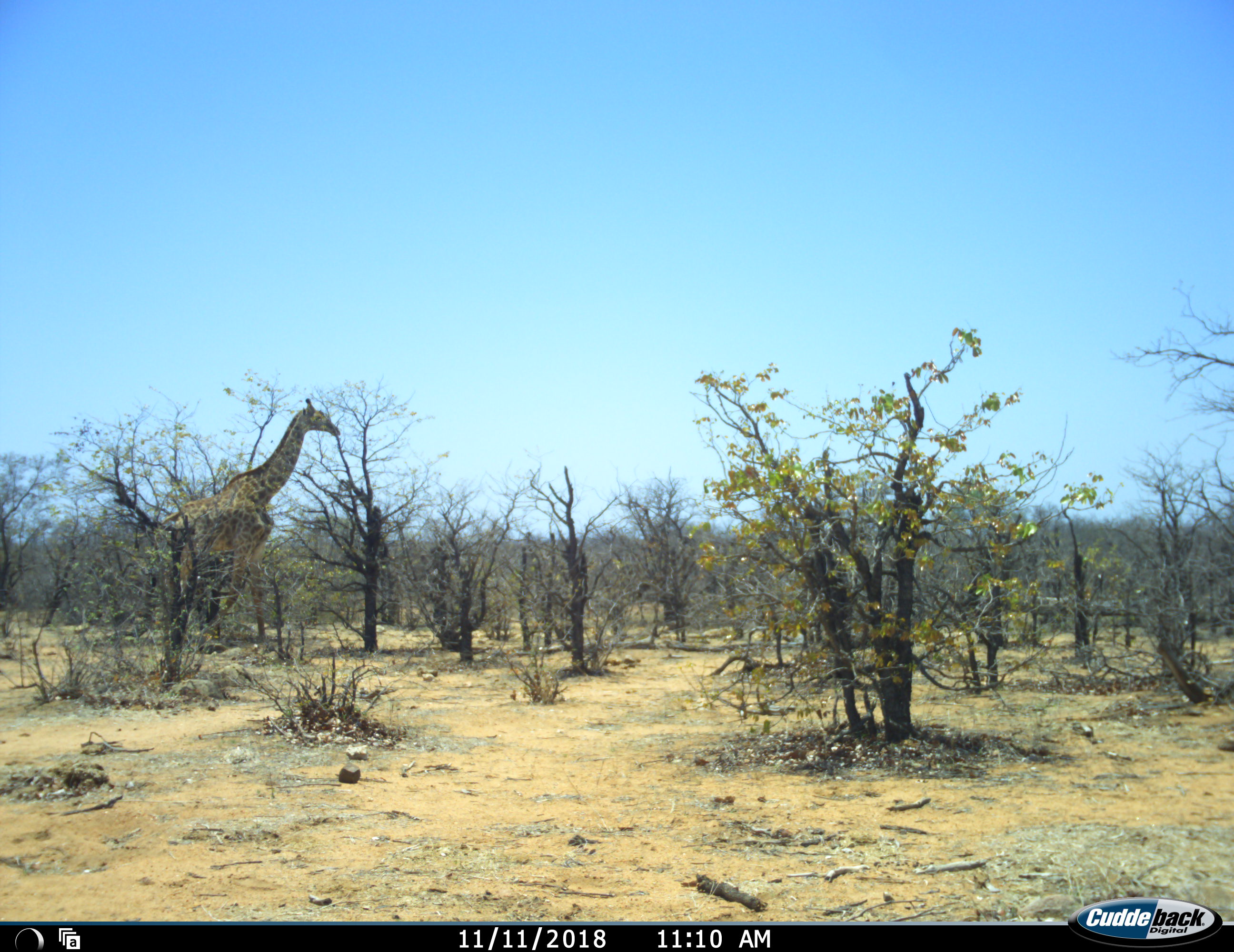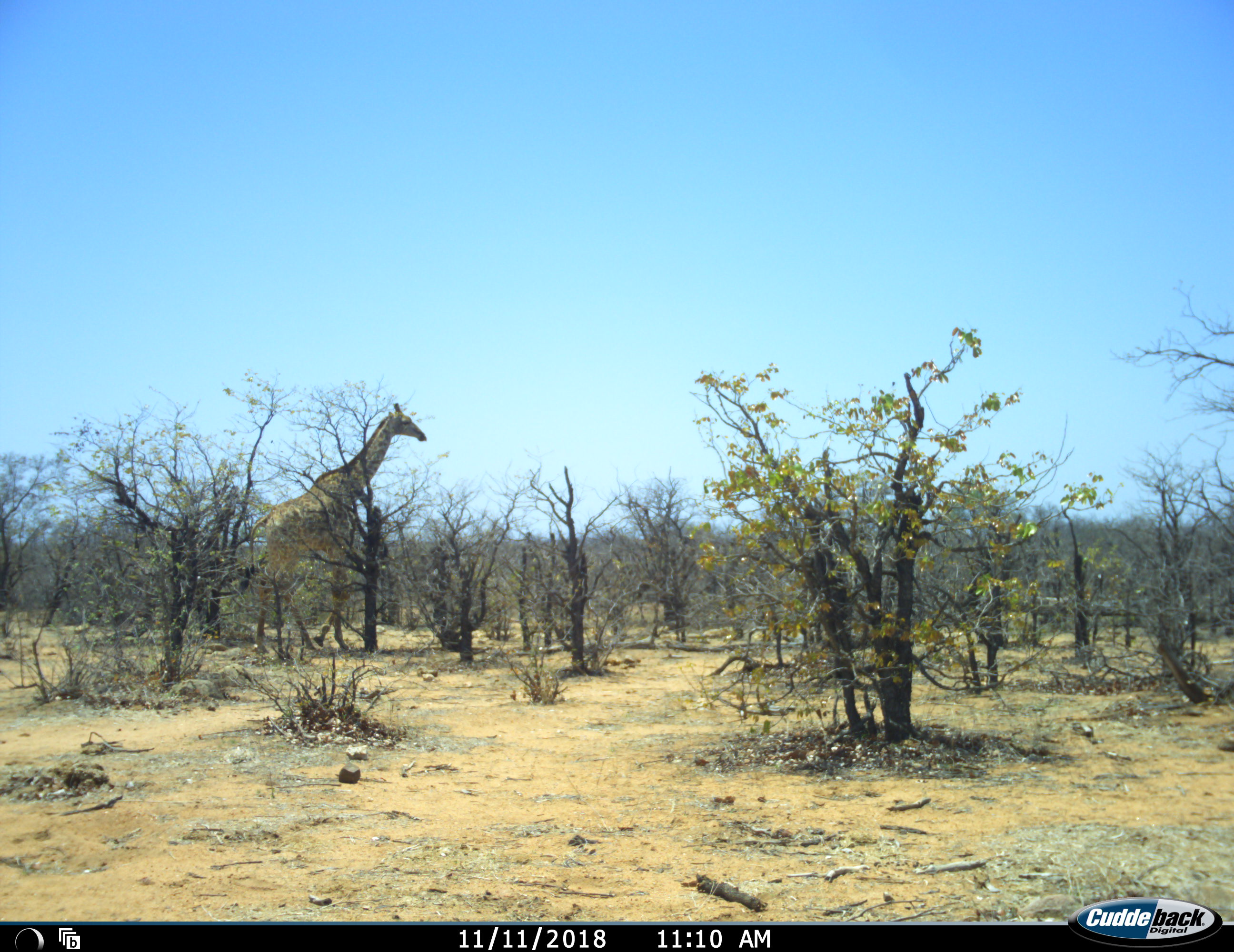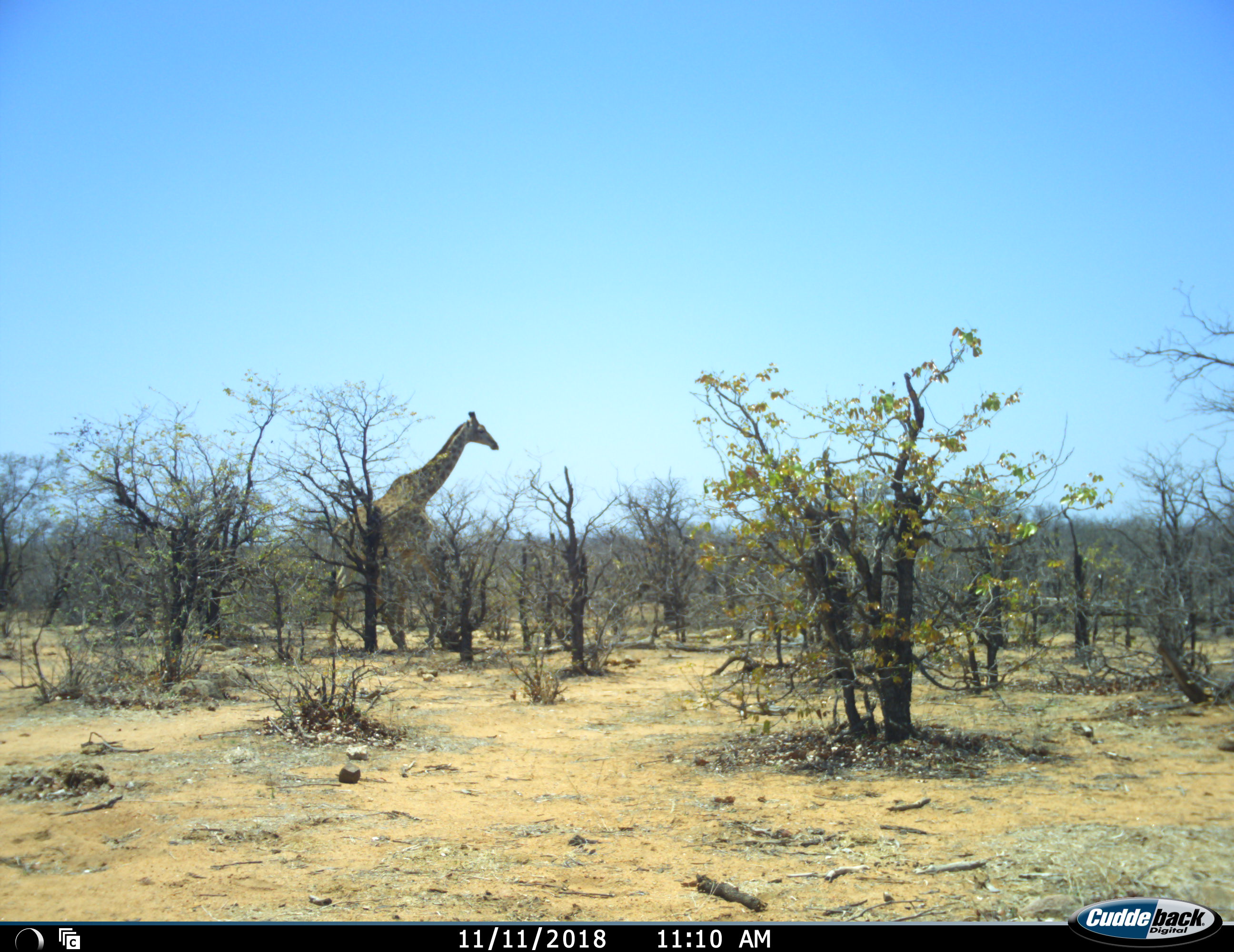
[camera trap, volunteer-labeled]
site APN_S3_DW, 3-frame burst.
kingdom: Animalia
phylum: Chordata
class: Mammalia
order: Artiodactyla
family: Giraffidae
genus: Giraffa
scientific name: Giraffa camelopardalis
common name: giraffe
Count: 1.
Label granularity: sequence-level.